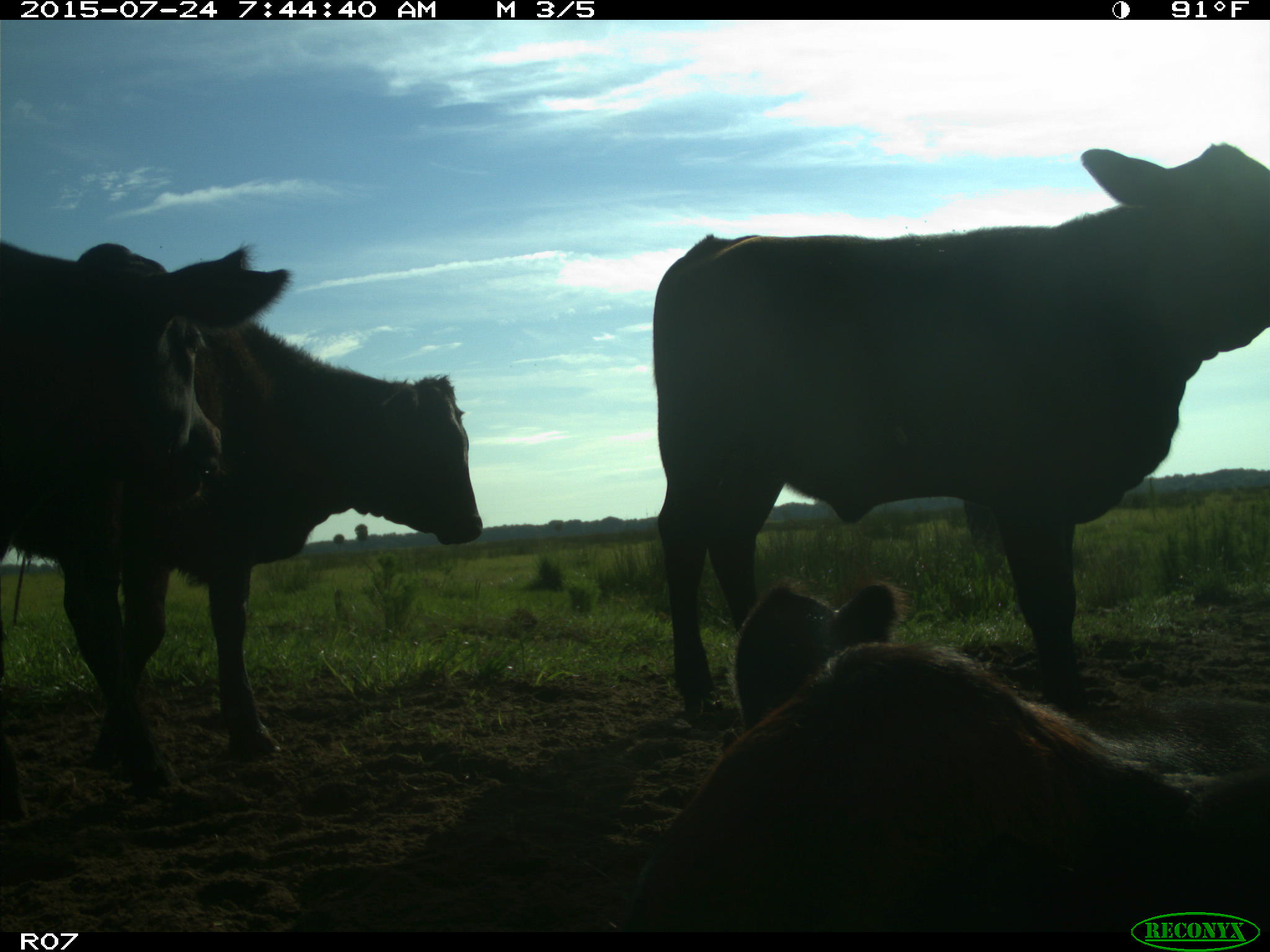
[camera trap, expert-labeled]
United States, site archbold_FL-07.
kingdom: Animalia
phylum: Chordata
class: Mammalia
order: Artiodactyla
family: Bovidae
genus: Bos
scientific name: Bos taurus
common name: domestic cow